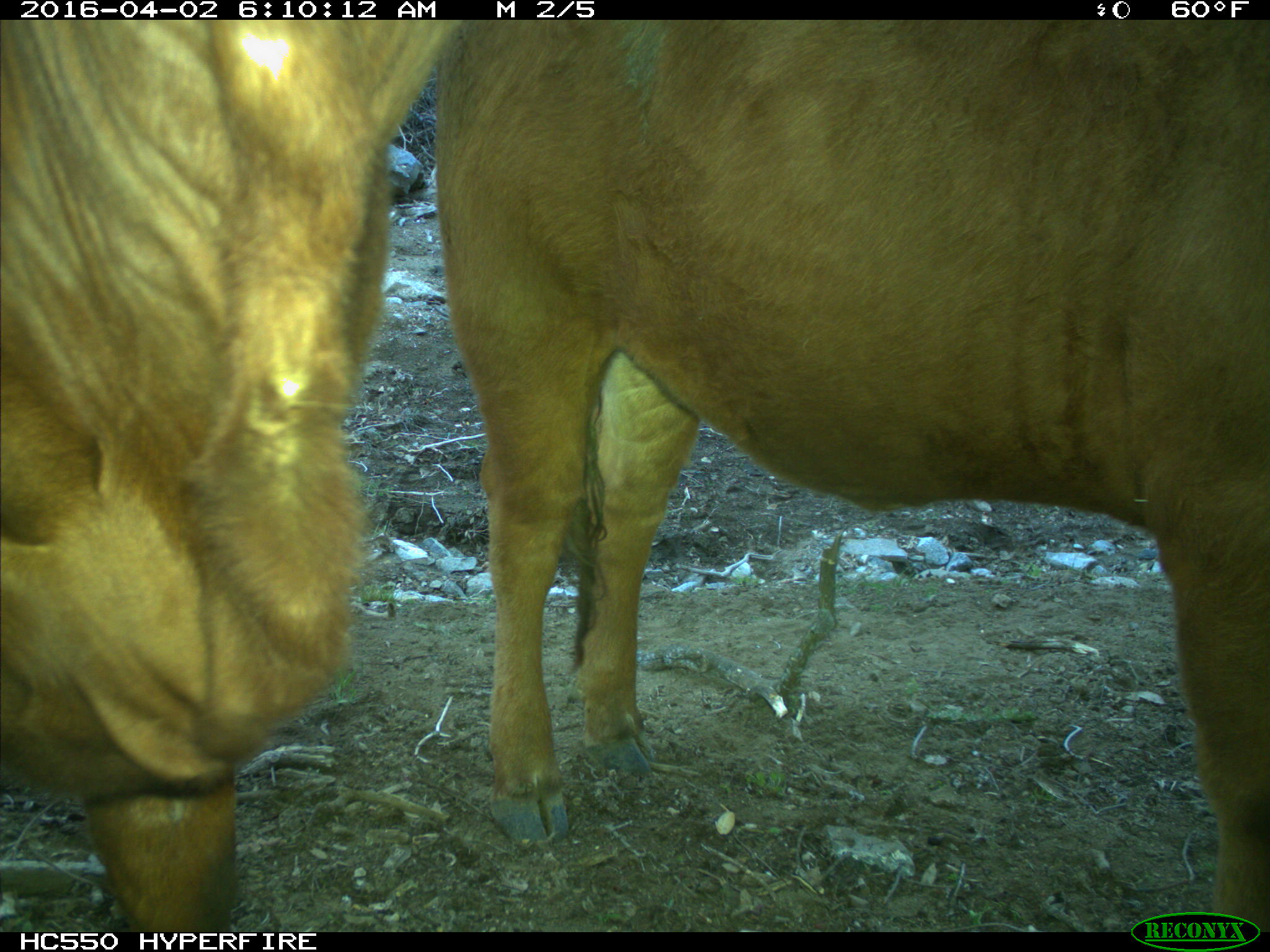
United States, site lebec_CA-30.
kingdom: Animalia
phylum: Chordata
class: Mammalia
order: Artiodactyla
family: Bovidae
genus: Bos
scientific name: Bos taurus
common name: domestic cow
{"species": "Bos taurus (domestic cow)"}